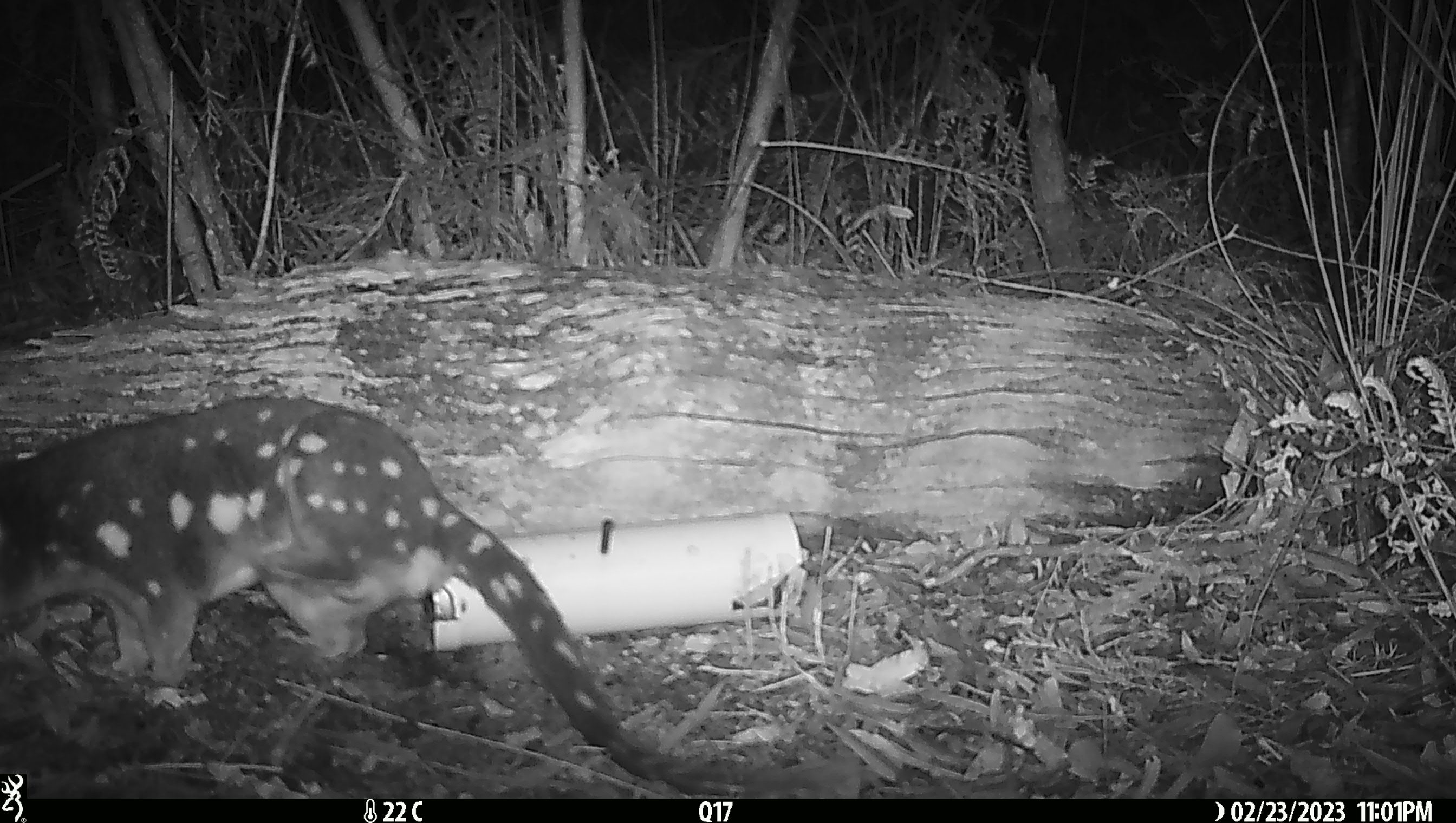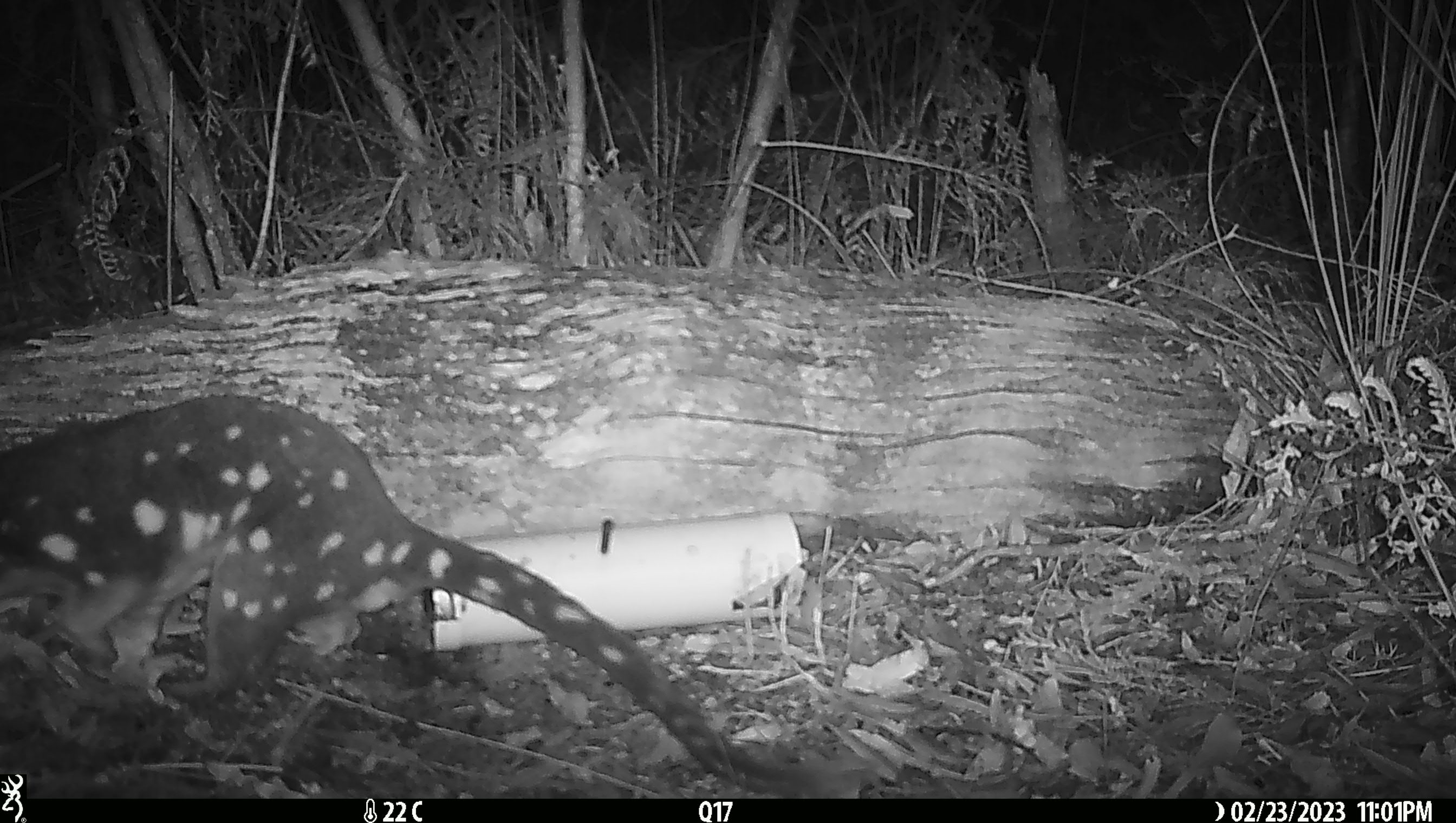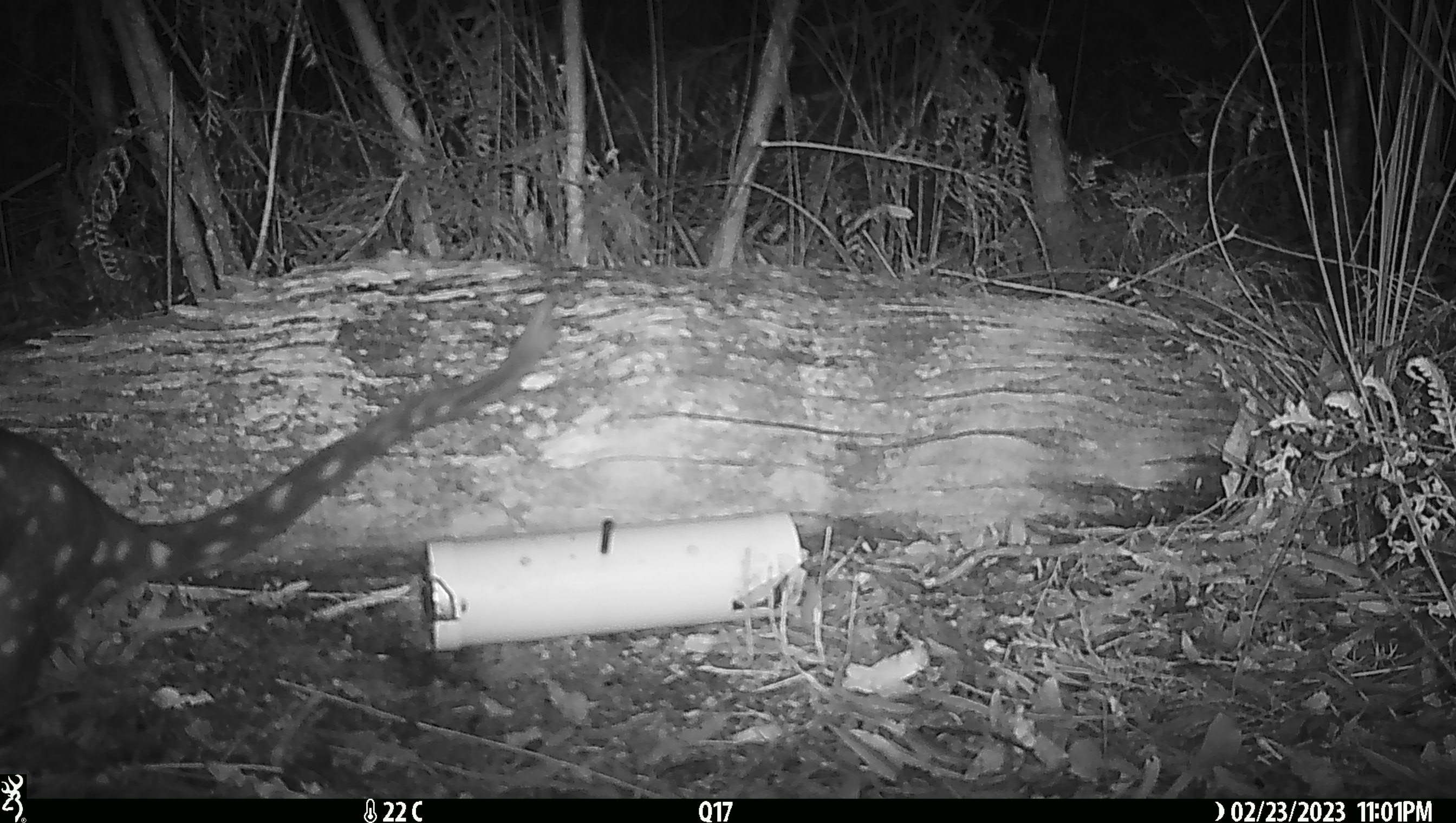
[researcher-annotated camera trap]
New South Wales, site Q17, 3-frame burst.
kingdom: Animalia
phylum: Chordata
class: Mammalia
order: Dasyuromorphia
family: Dasyuridae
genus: Dasyurus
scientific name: Dasyurus maculatus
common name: spotted-tailed quoll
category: quoll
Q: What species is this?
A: Quoll (spotted-tailed quoll) (Dasyurus maculatus).